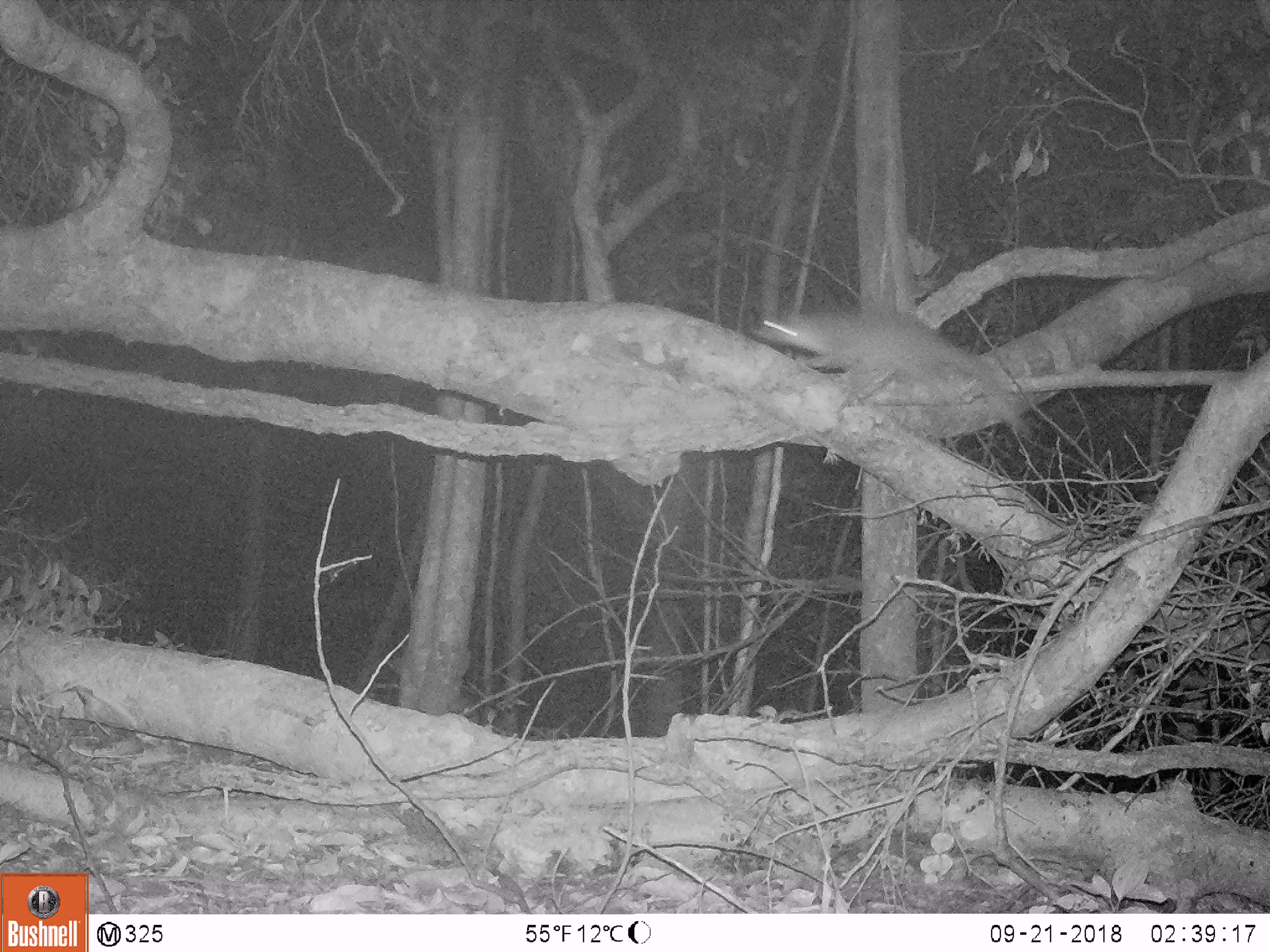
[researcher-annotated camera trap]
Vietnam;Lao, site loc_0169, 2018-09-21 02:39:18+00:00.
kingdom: Animalia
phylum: Chordata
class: Mammalia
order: Carnivora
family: Mustelidae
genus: Melogale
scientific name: Melogale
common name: ferret badger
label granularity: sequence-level